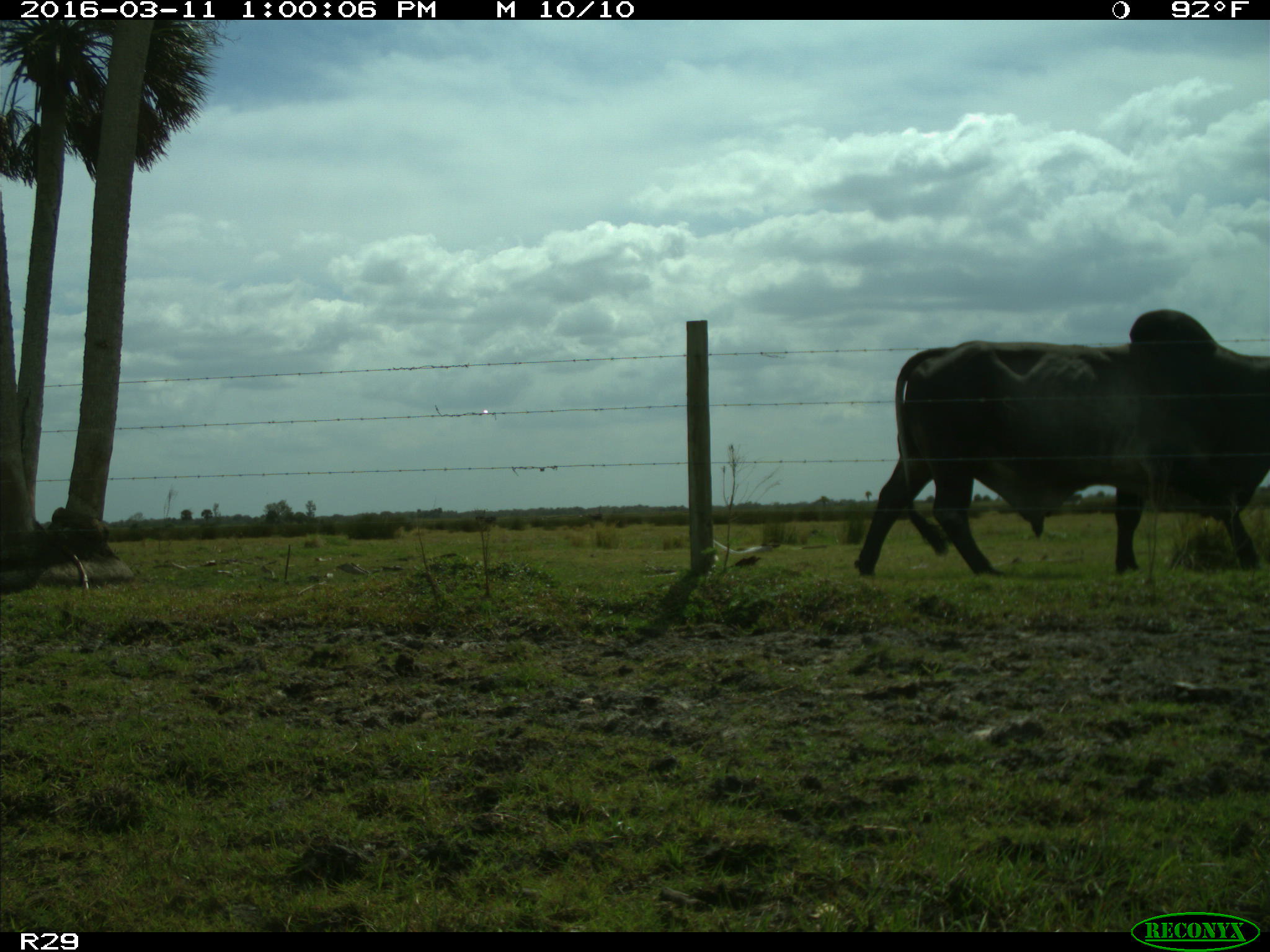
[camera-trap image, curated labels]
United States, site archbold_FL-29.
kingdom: Animalia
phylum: Chordata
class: Mammalia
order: Artiodactyla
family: Bovidae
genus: Bos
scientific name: Bos taurus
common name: domestic cow